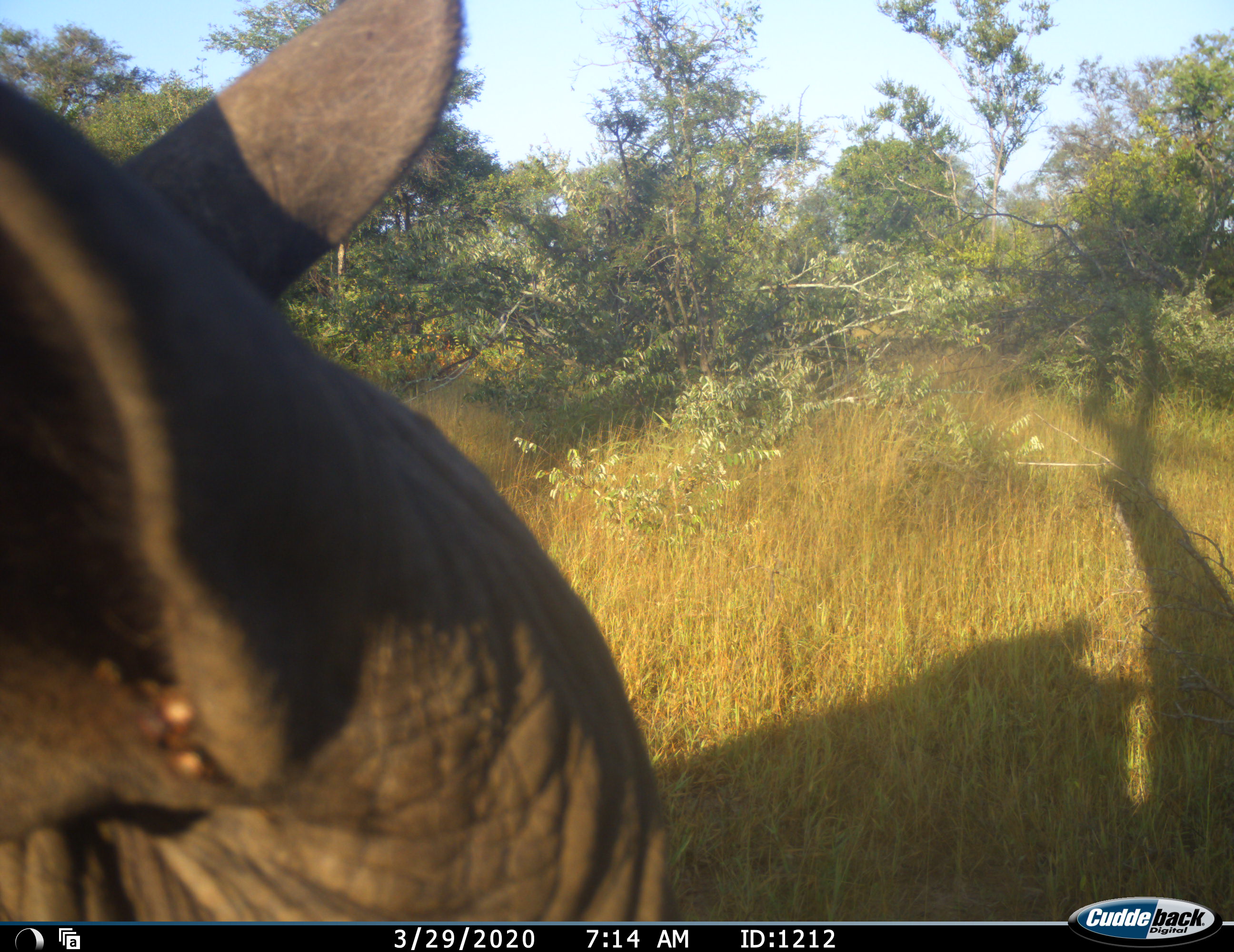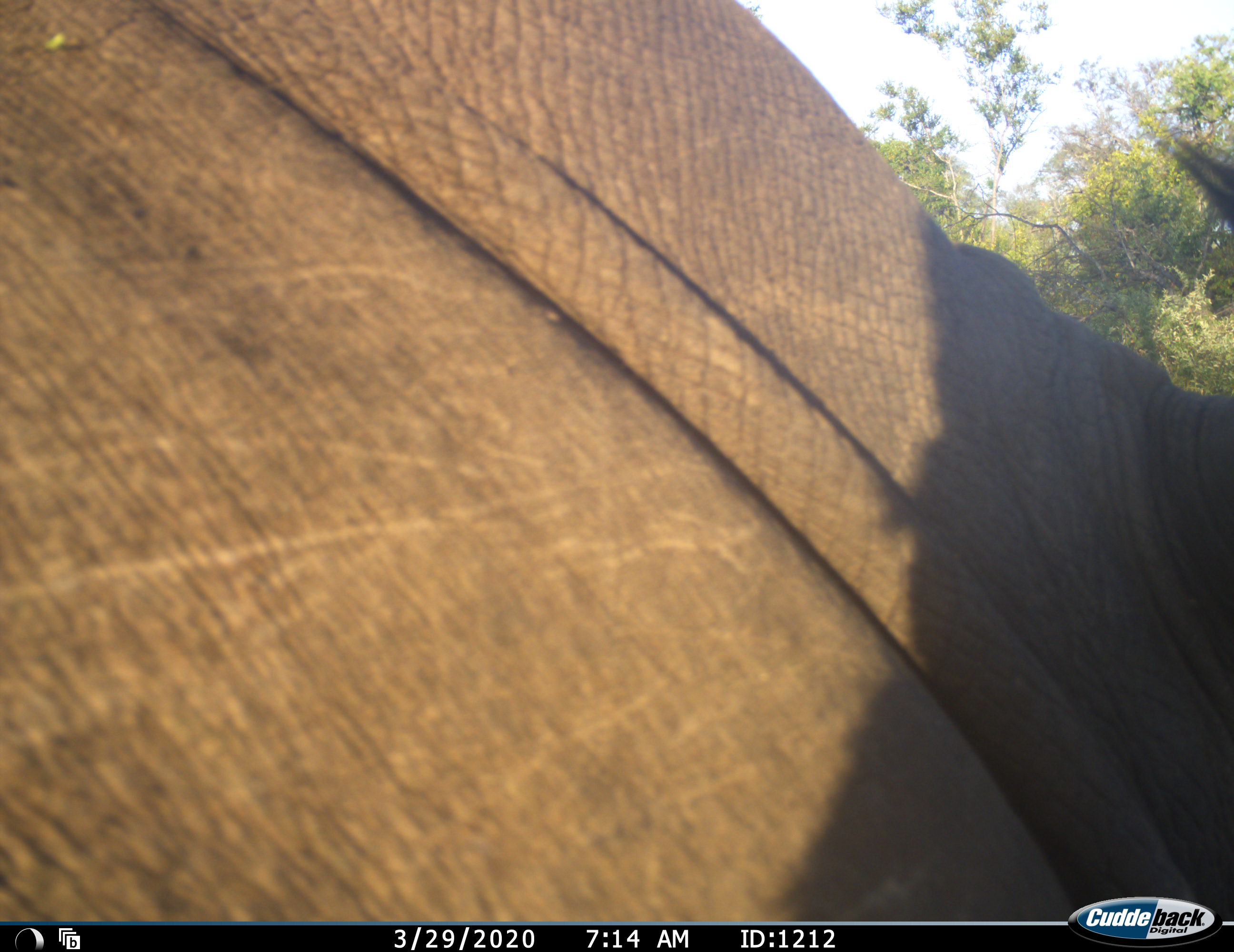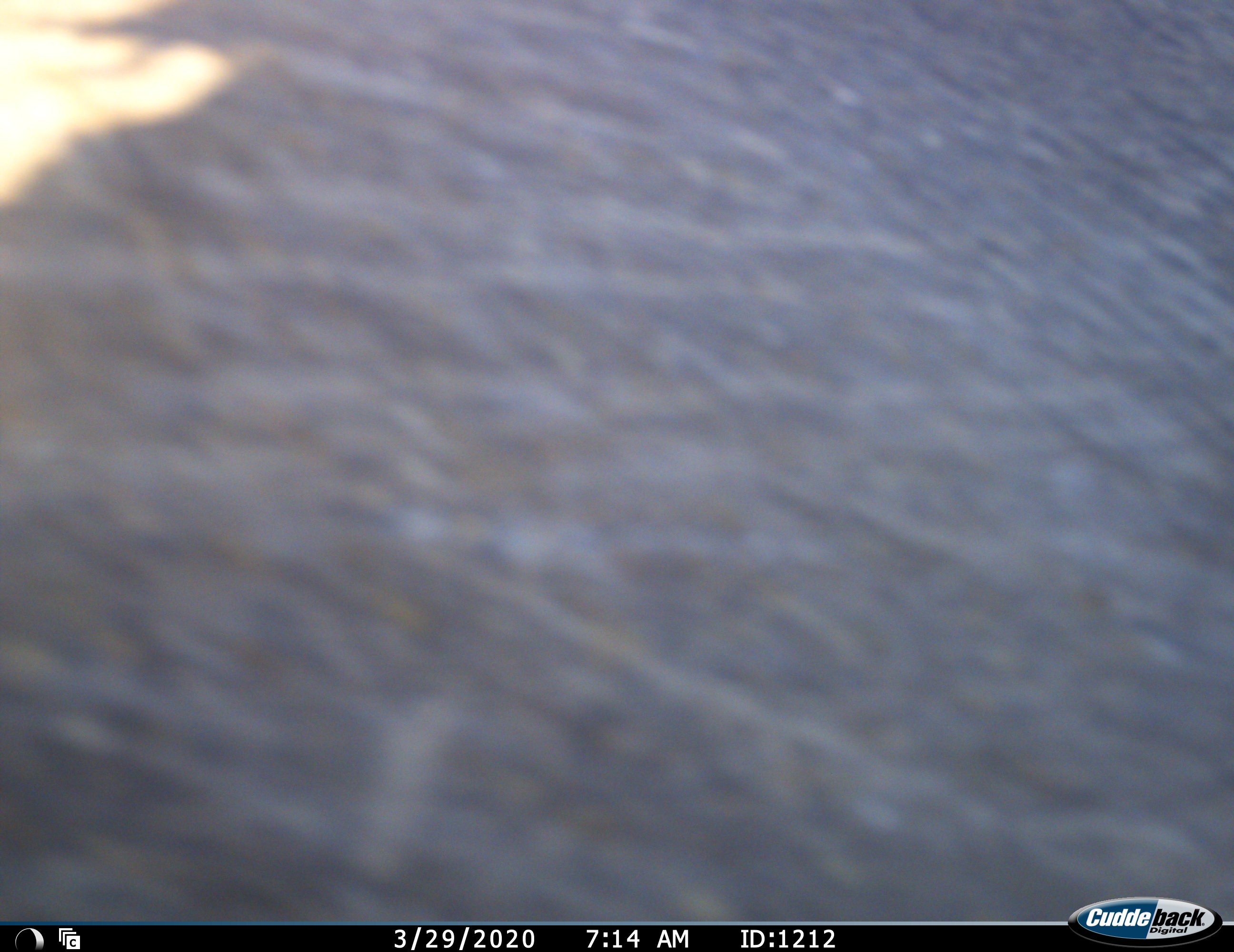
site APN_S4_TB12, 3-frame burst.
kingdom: Animalia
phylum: Chordata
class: Mammalia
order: Perissodactyla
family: Rhinocerotidae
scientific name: Rhinocerotidae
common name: unknown rhinoceros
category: rhinocerosunknown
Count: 1.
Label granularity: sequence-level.